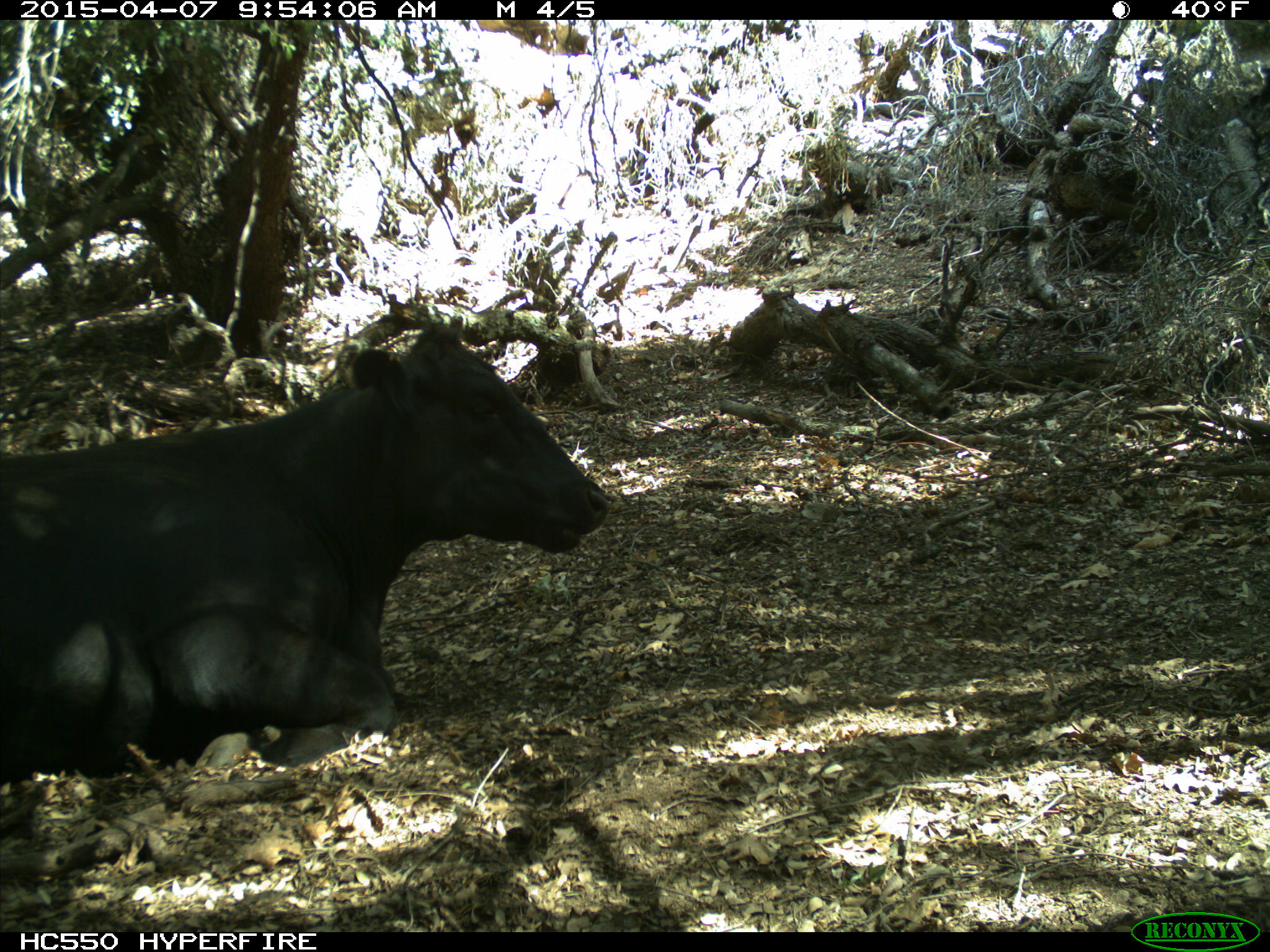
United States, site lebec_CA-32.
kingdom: Animalia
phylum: Chordata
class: Mammalia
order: Artiodactyla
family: Bovidae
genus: Bos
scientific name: Bos taurus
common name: domestic cow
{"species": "Bos taurus (domestic cow)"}